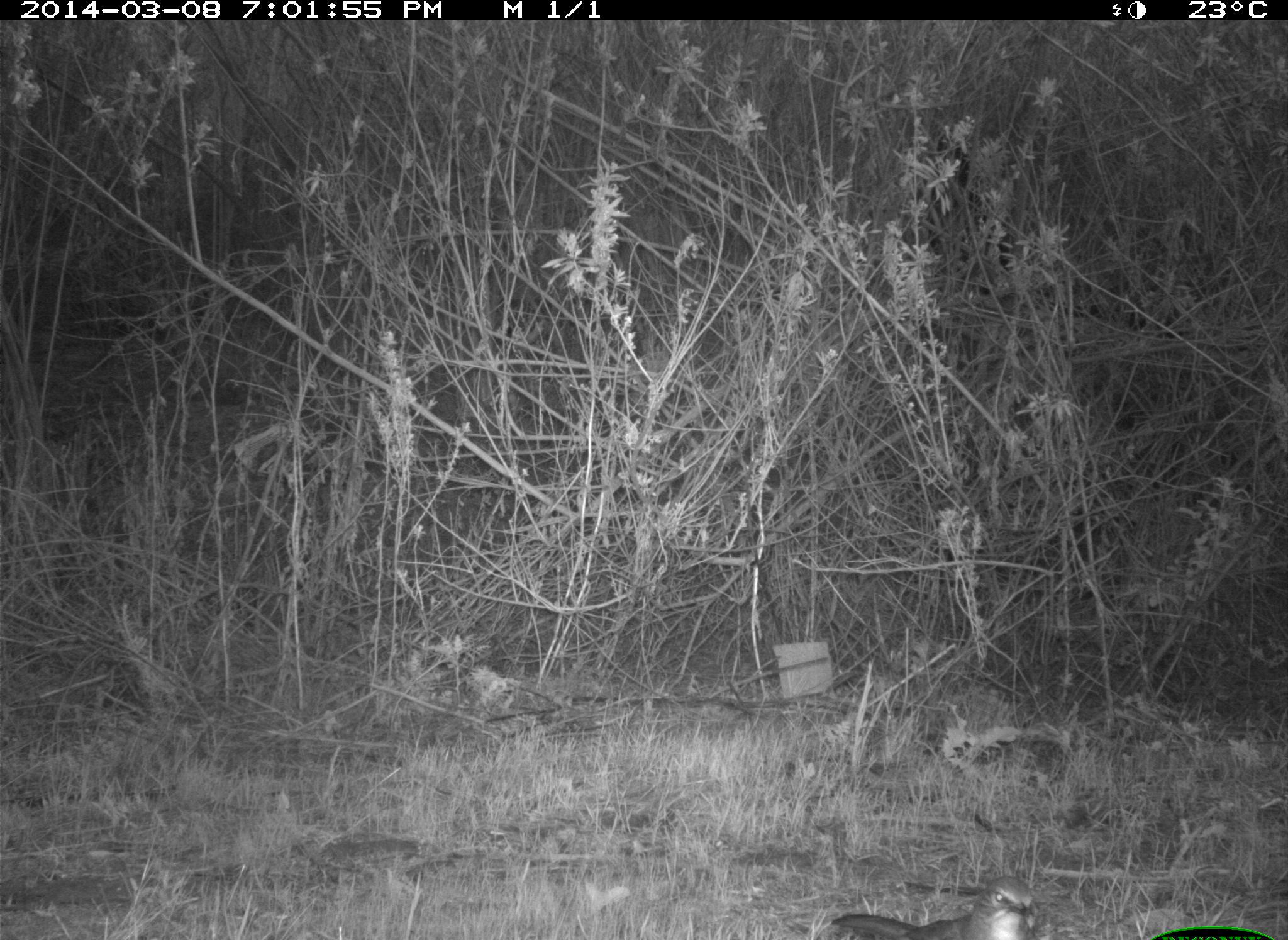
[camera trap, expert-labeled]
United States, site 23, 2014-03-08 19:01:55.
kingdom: Animalia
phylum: Chordata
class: Aves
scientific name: Aves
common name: bird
Bird (Aves).